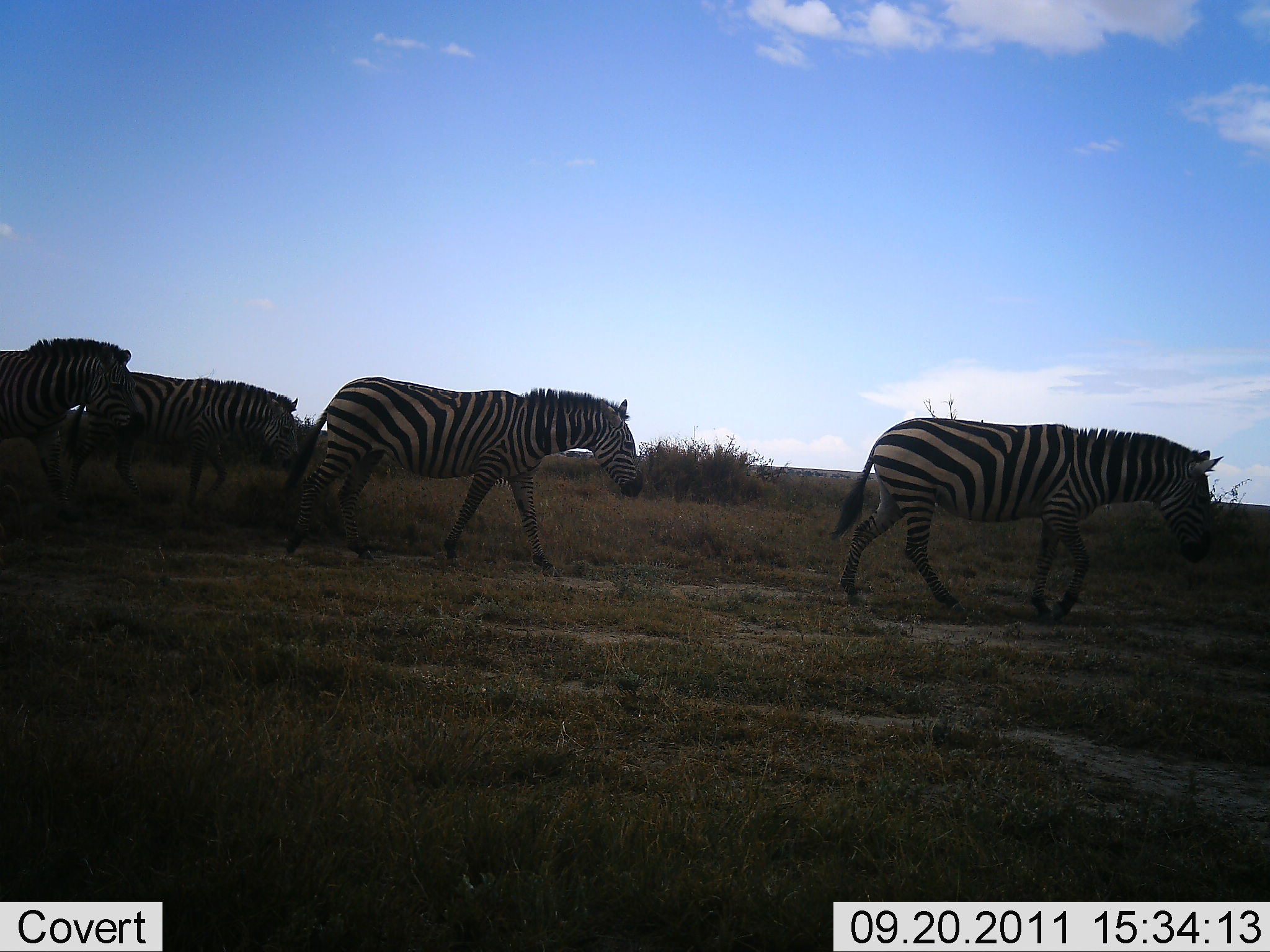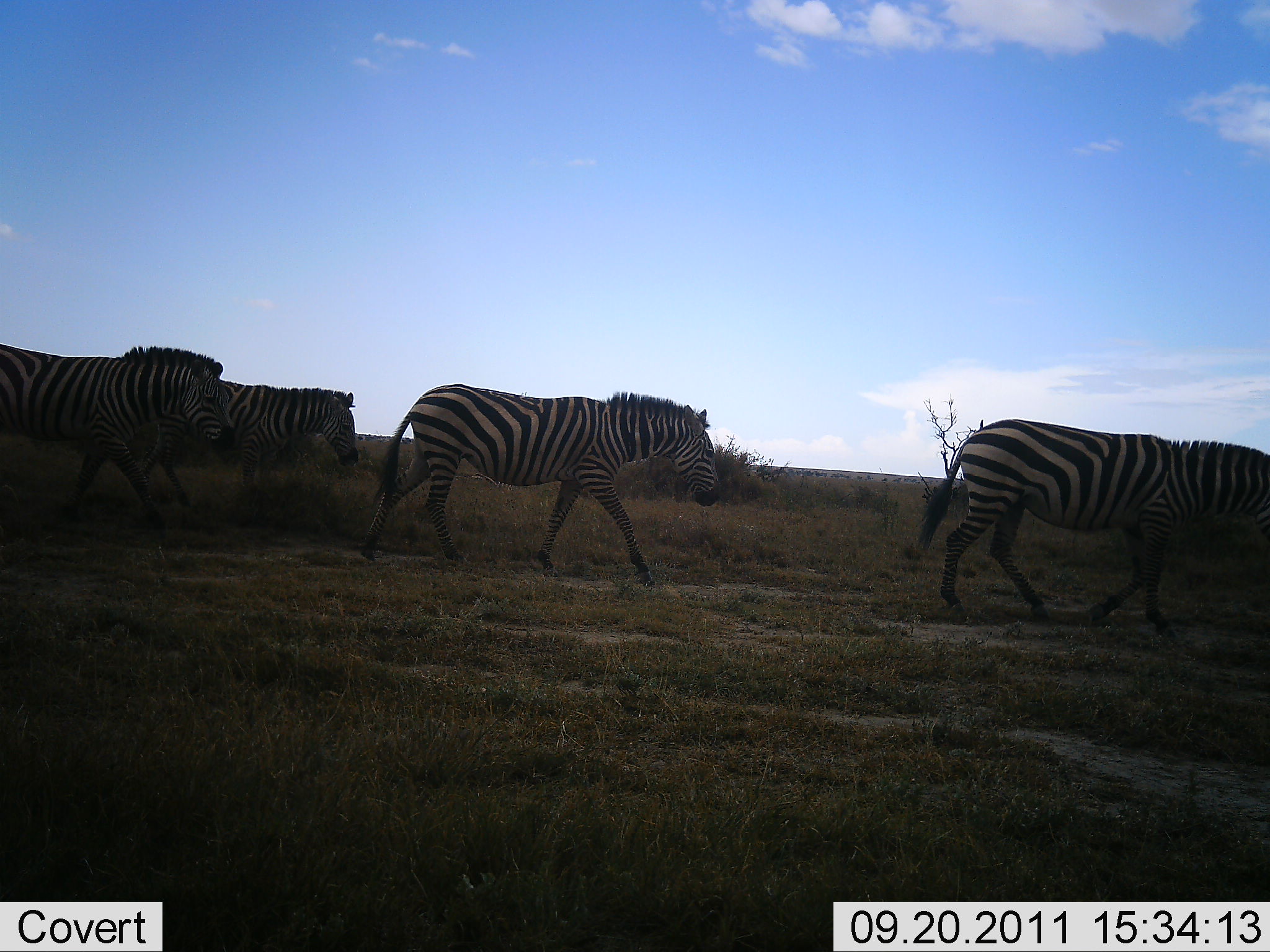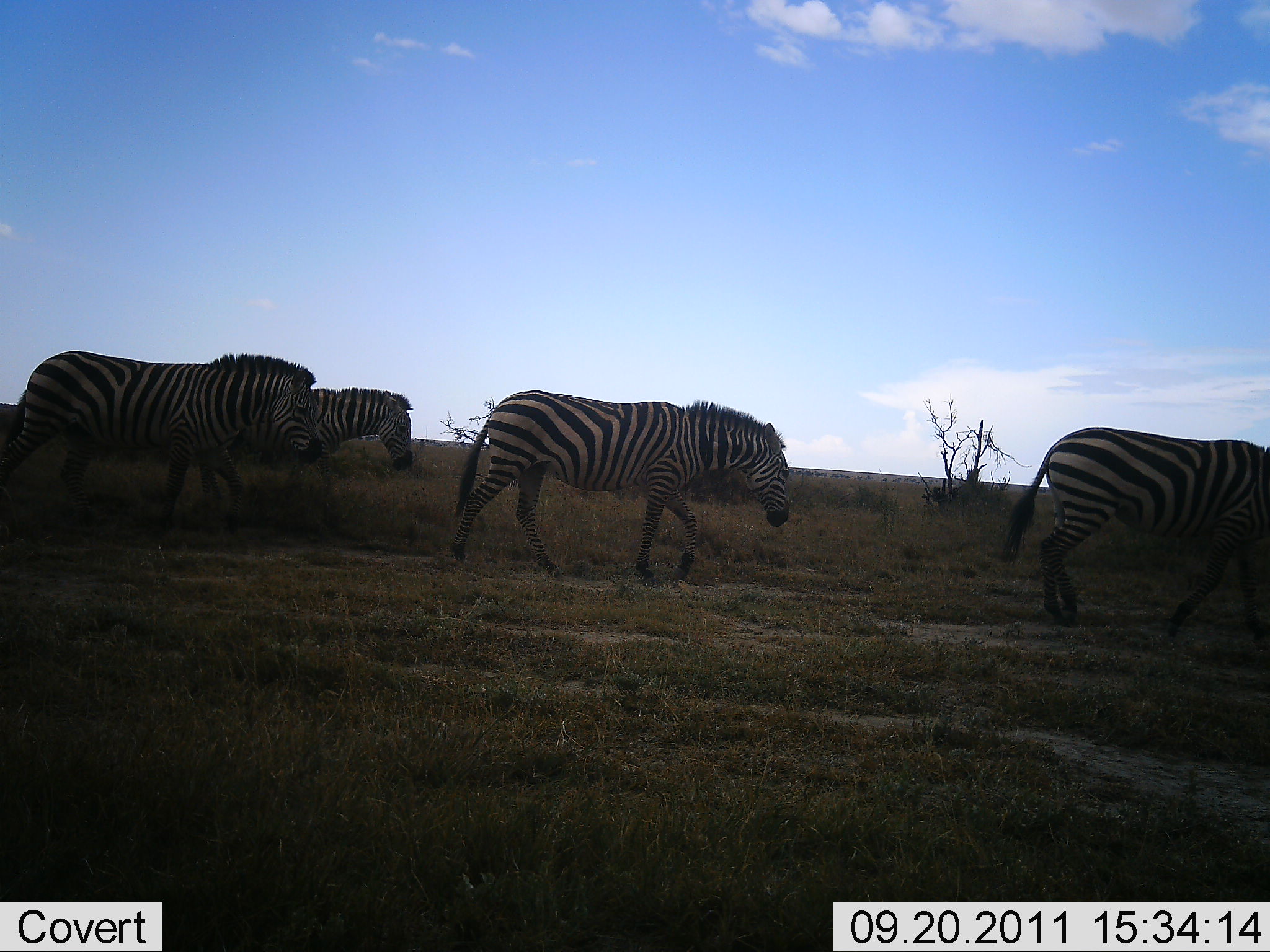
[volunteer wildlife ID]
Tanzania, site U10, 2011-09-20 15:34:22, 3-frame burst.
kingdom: Animalia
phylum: Chordata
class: Mammalia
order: Perissodactyla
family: Equidae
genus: Equus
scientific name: Equus quagga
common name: plains zebra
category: zebra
Zebra (plains zebra) (Equus quagga), count 4. Behavior (volunteer vote fractions): standing 0%, resting 0%, moving 100%, interacting 0%. Young present (vote fraction): 0%. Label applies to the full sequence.